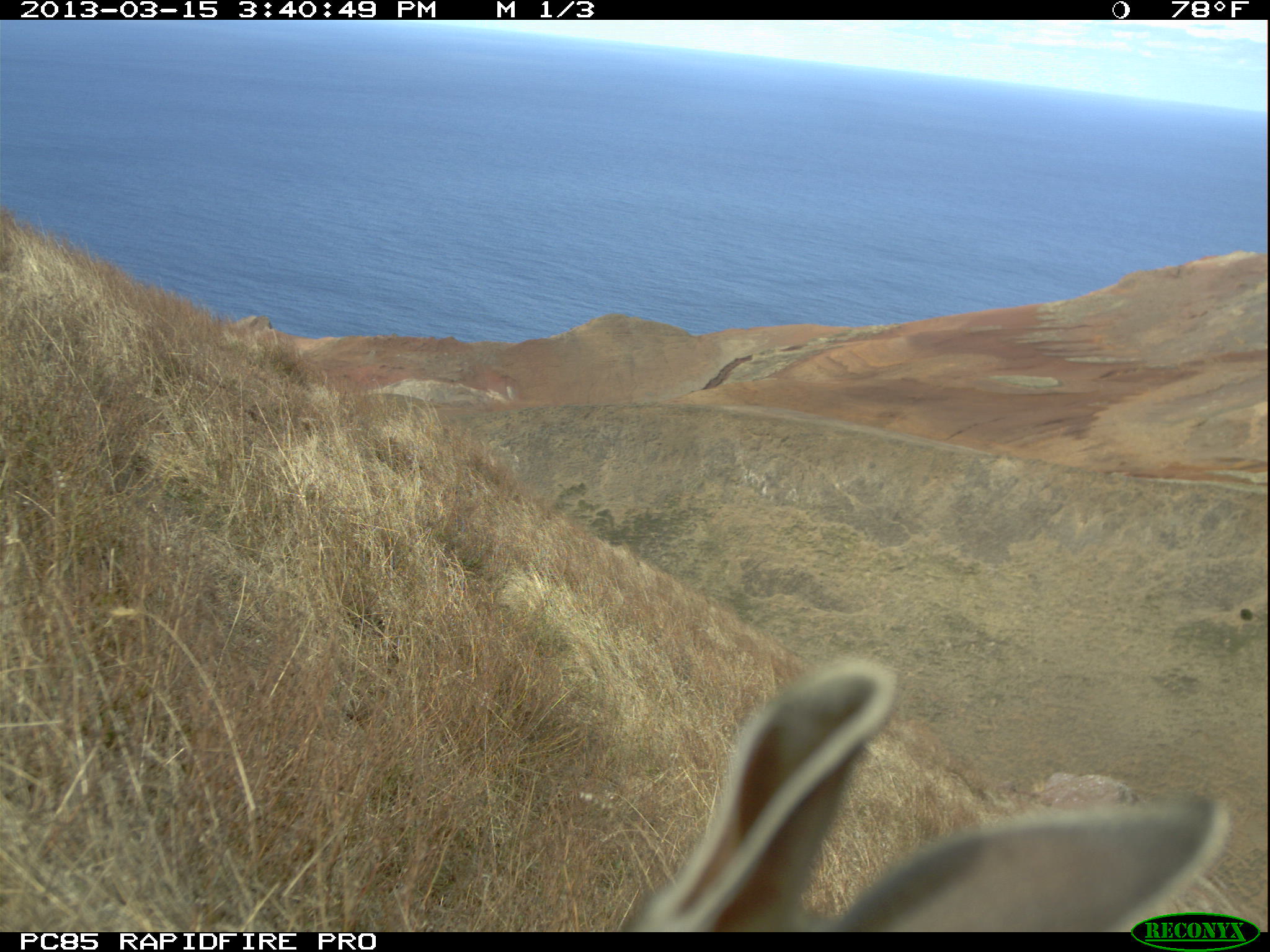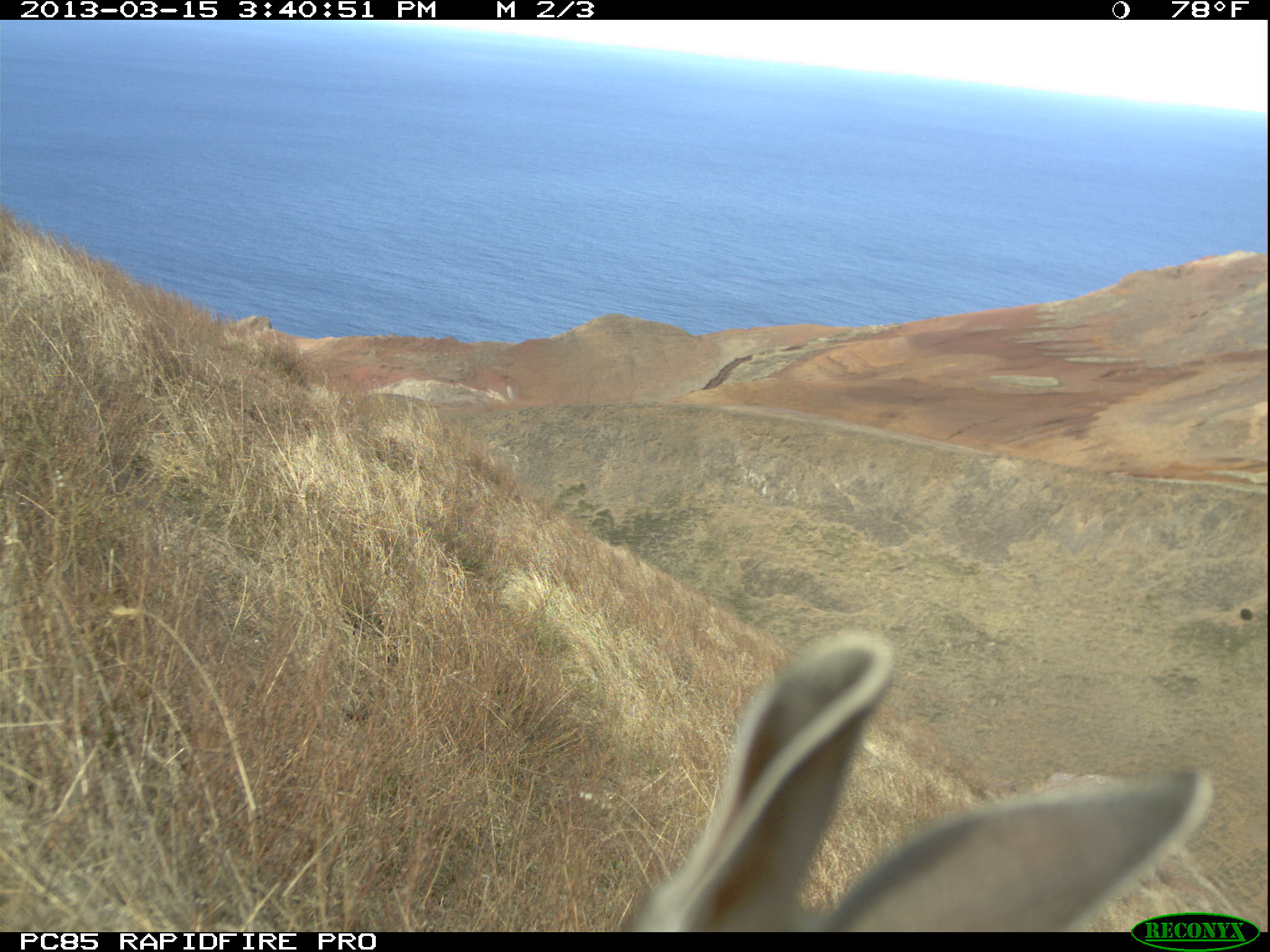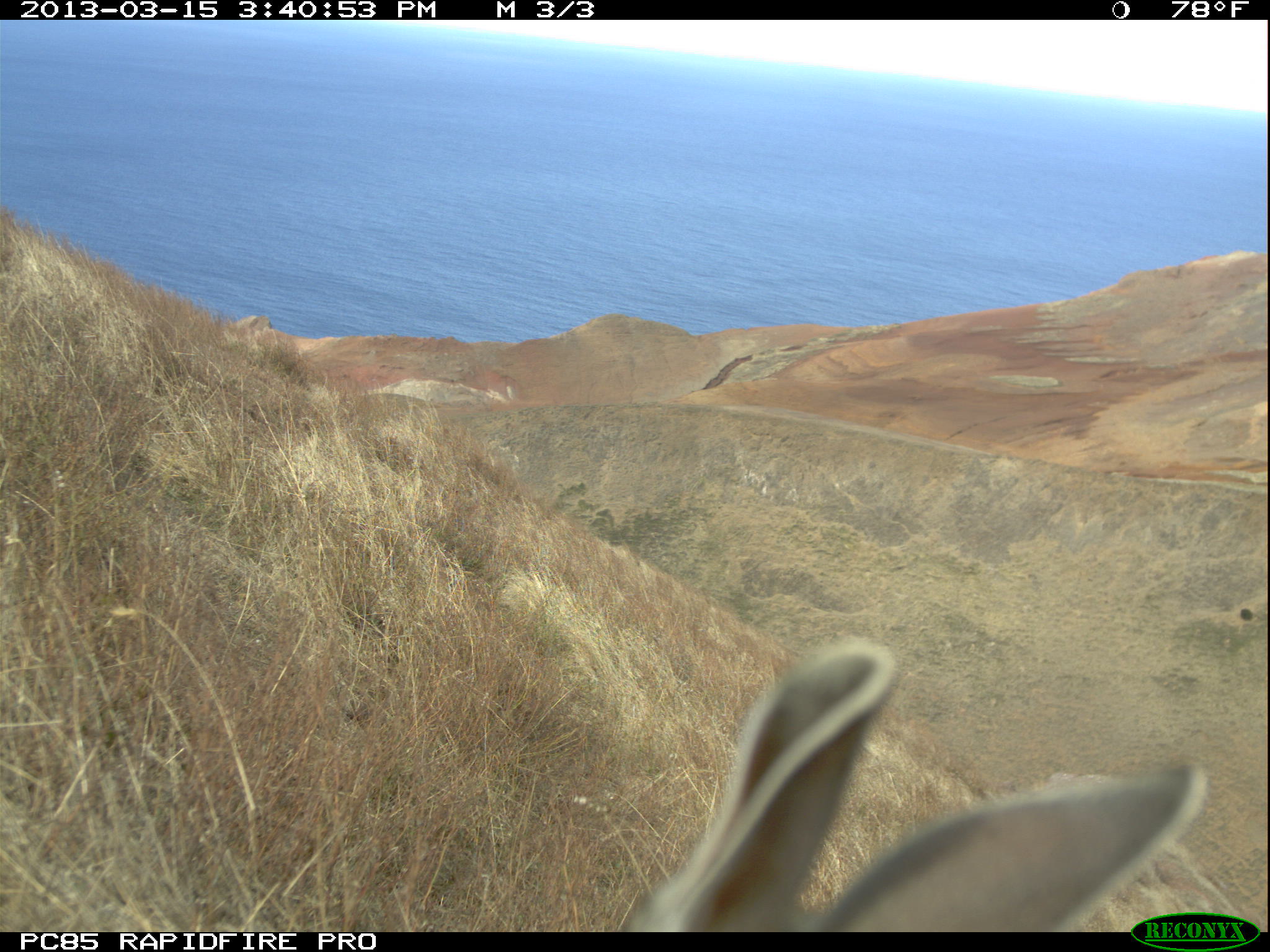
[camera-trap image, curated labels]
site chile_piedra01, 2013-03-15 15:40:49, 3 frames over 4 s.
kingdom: Animalia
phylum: Chordata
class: Mammalia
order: Lagomorpha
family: Leporidae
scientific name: Leporidae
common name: rabbits and hares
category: rabbit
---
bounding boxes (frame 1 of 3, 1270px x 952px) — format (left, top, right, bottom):
rabbit: (603, 657, 1233, 931)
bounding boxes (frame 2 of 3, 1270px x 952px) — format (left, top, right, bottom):
rabbit: (610, 630, 1216, 933)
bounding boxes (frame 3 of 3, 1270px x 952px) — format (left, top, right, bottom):
rabbit: (603, 641, 1215, 932)